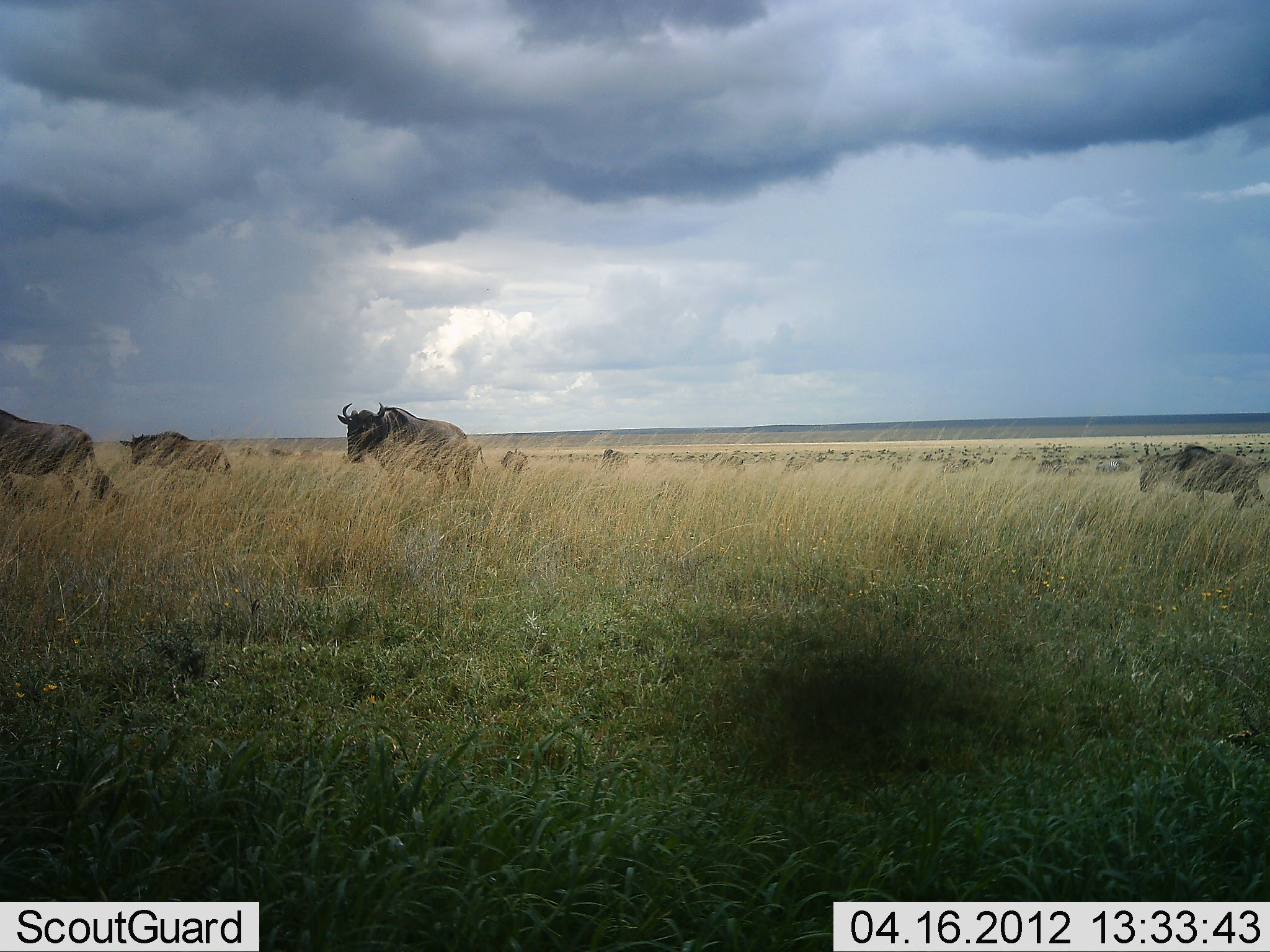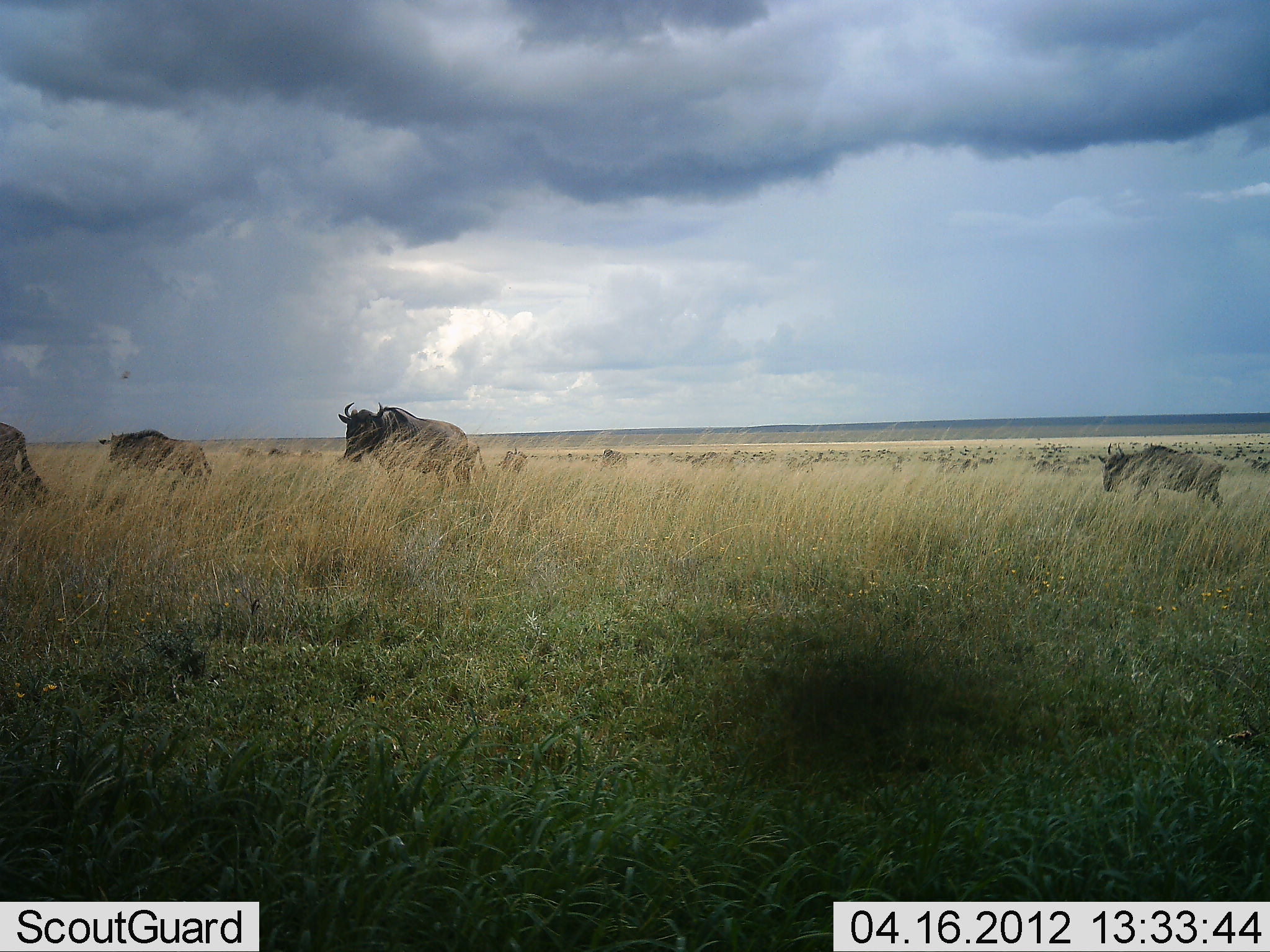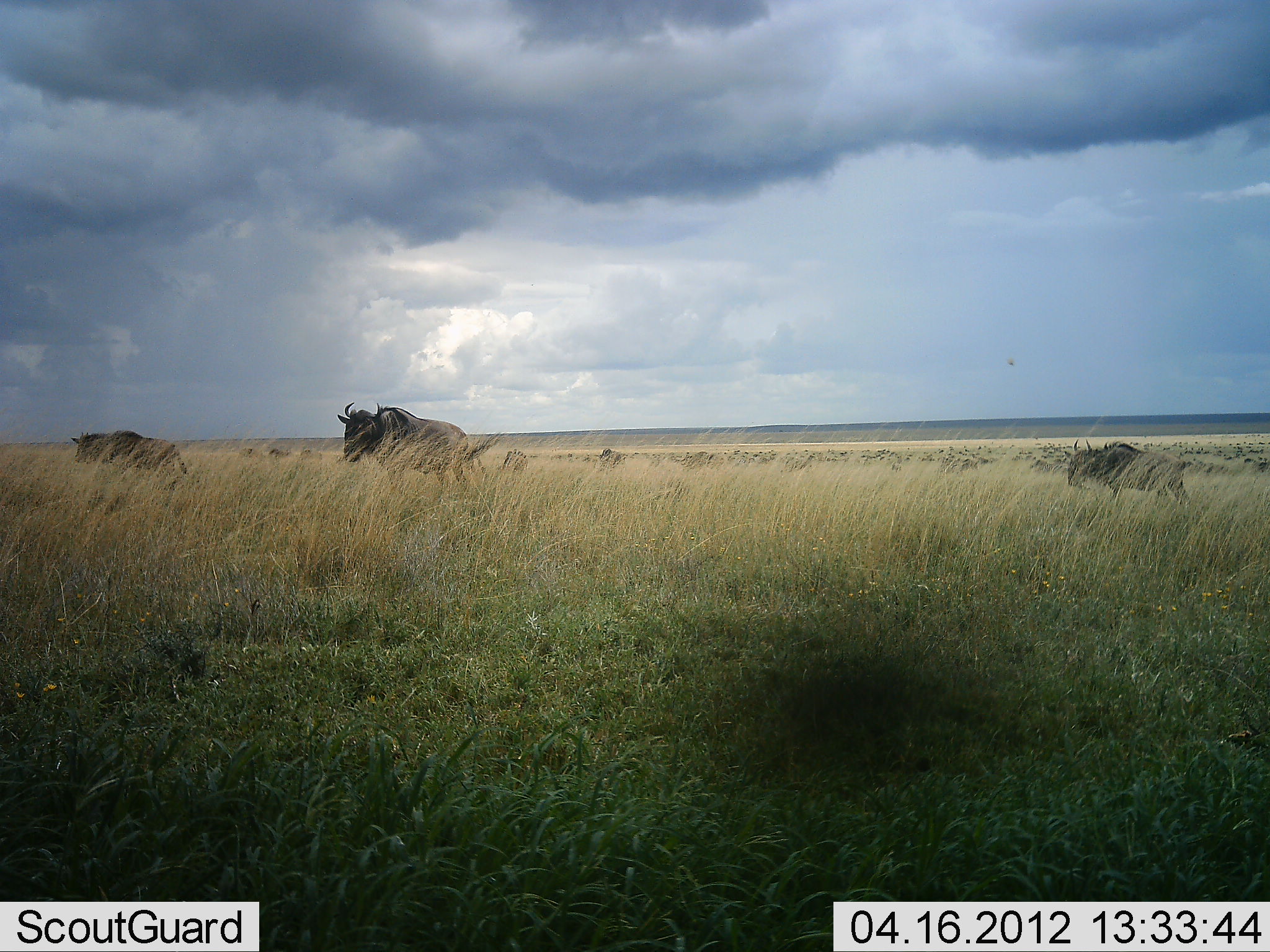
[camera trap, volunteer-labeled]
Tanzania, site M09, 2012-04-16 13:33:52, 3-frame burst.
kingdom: Animalia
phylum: Chordata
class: Mammalia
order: Artiodactyla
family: Bovidae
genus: Connochaetes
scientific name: Connochaetes taurinus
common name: blue wildebeest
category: wildebeest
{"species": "wildebeest (blue wildebeest) (Connochaetes taurinus)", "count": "6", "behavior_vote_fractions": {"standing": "52%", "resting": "0%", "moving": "84%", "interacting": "0%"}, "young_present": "4%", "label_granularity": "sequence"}